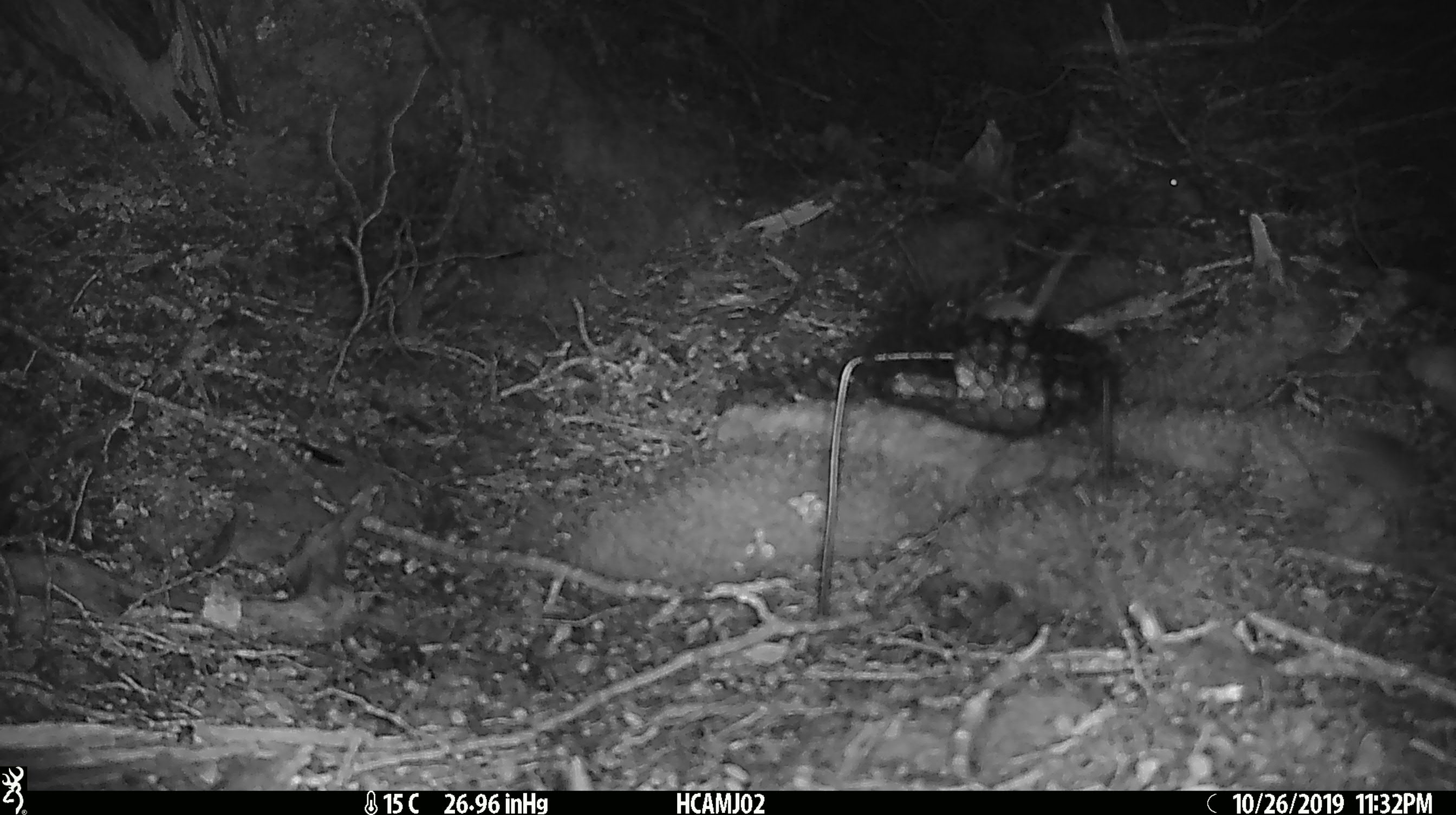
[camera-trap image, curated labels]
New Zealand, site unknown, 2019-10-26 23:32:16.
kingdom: Animalia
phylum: Chordata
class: Mammalia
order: Rodentia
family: Muridae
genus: Mus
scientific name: Mus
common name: mouse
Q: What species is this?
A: Mouse (Mus).